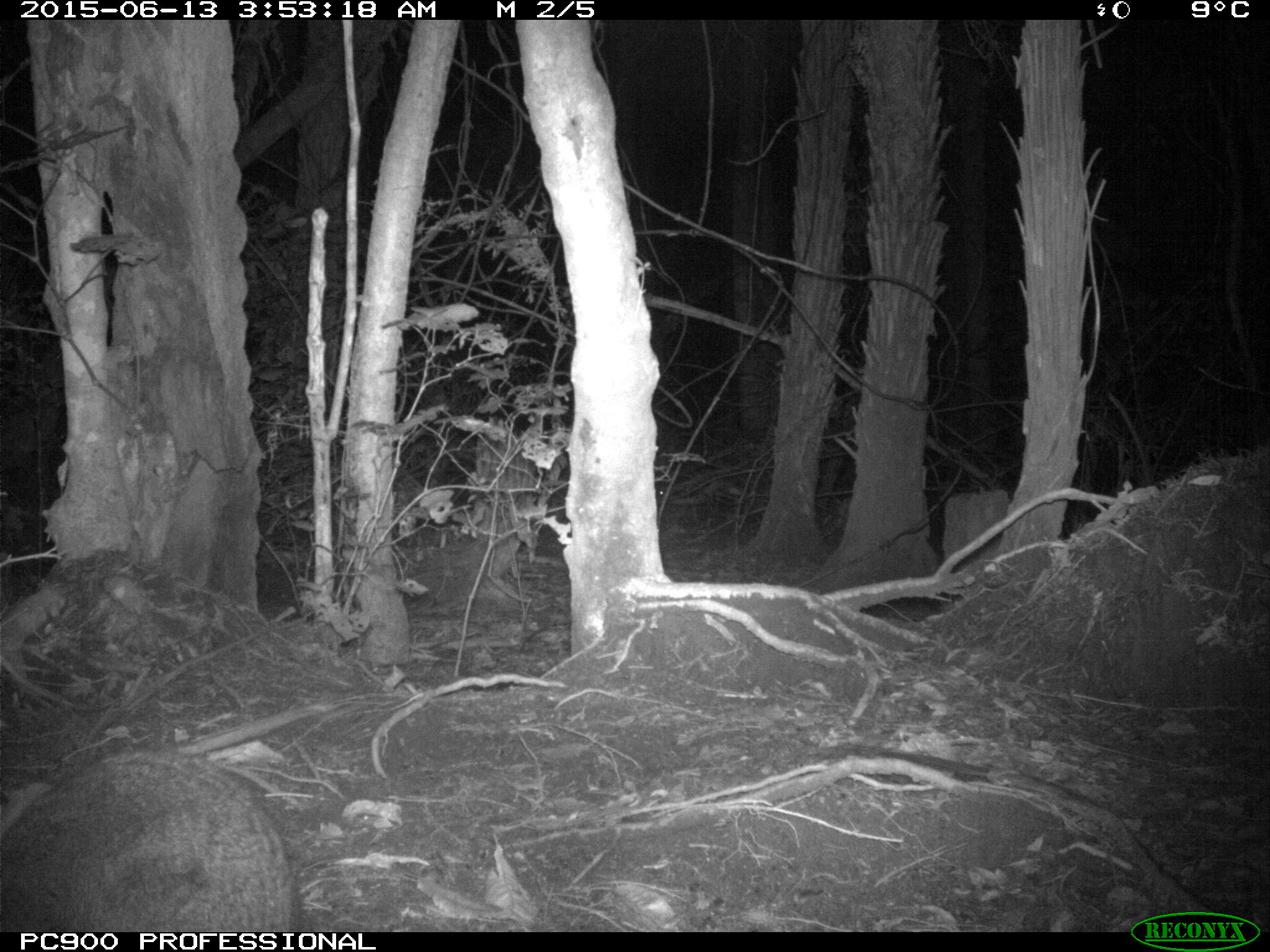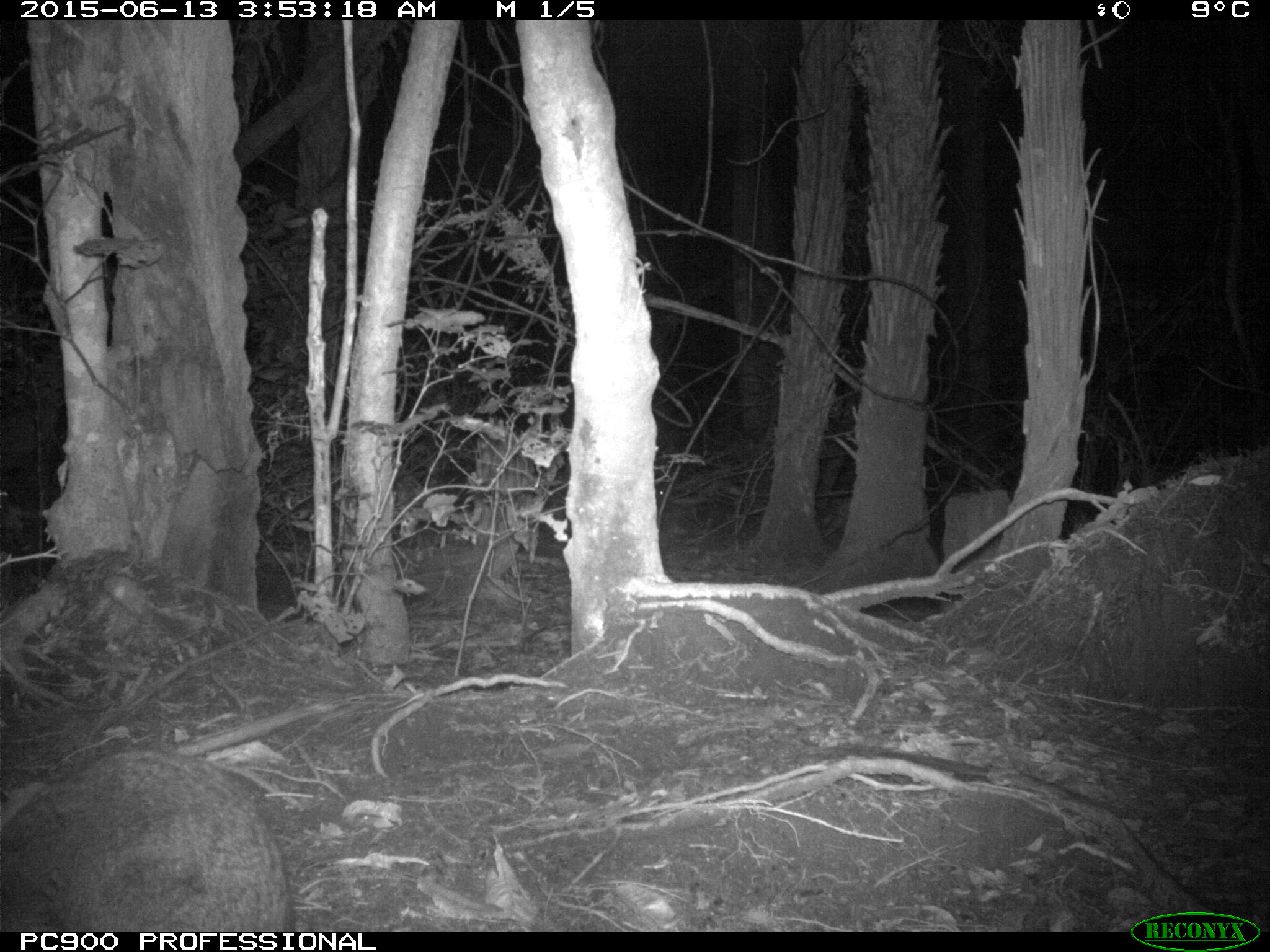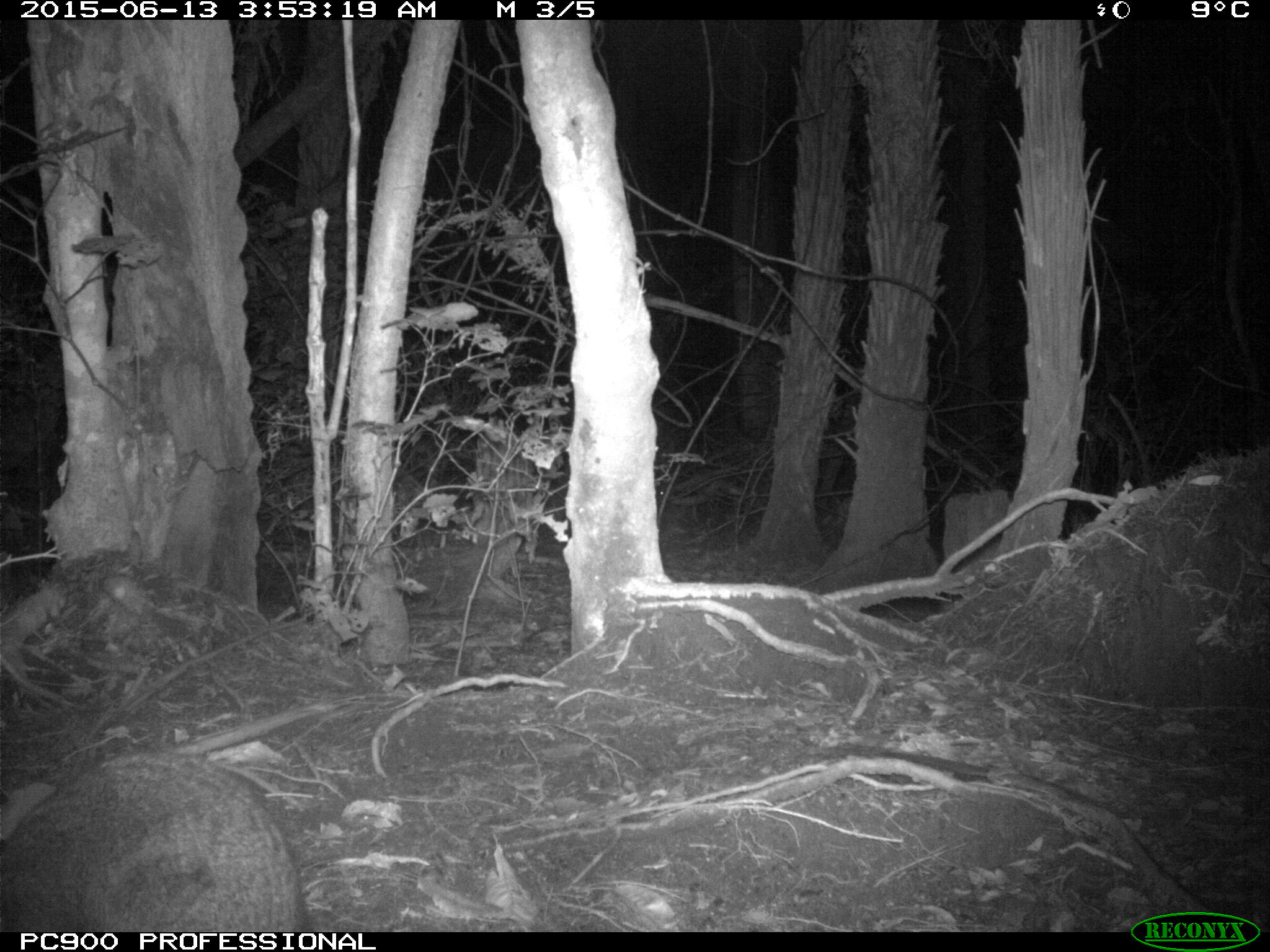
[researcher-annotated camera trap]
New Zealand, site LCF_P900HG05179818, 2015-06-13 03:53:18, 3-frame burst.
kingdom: Animalia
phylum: Chordata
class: Mammalia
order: Diprotodontia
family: Macropodidae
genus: Notamacropus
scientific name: Notamacropus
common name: wallaby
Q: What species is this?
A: Wallaby (Notamacropus).